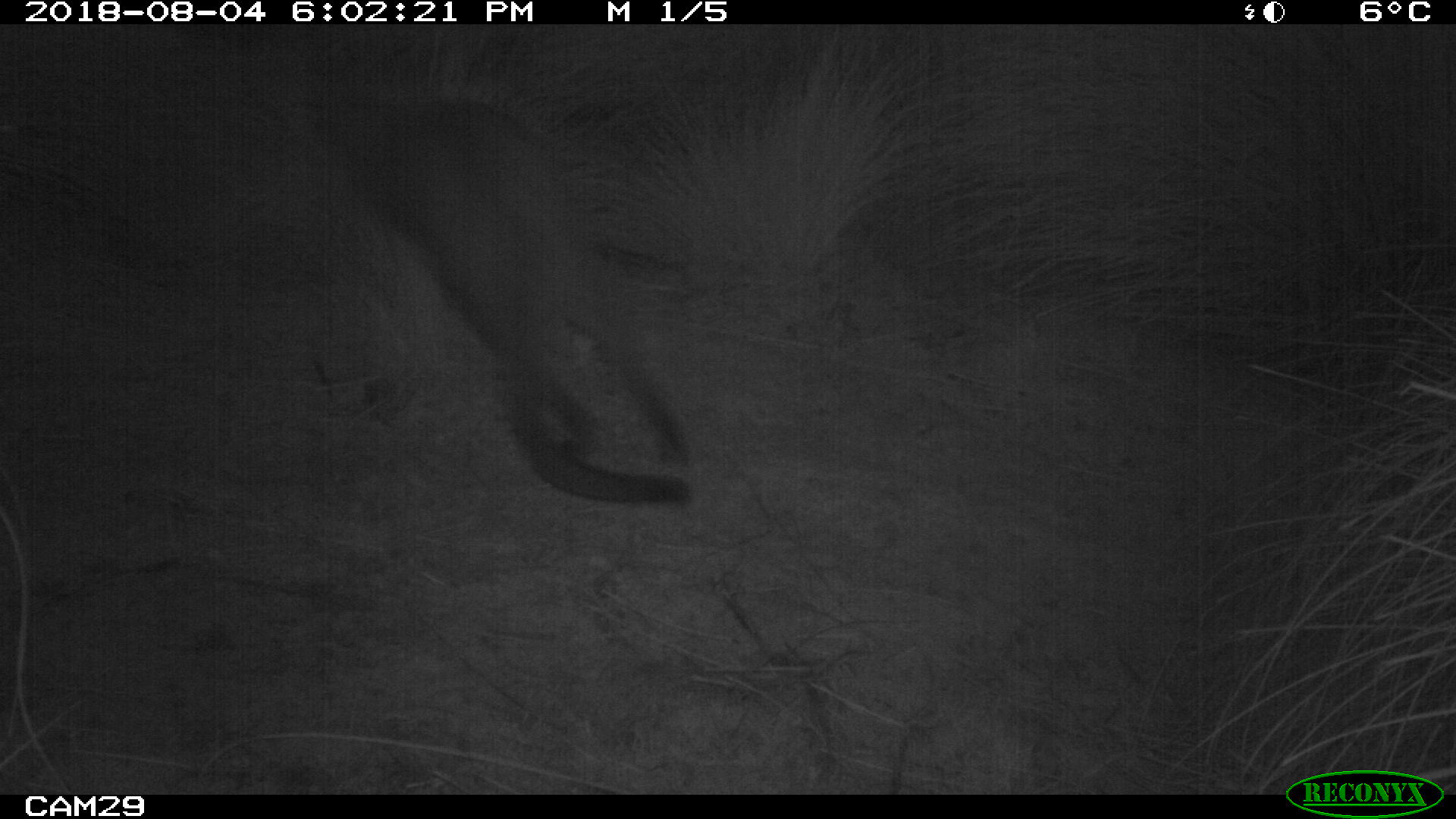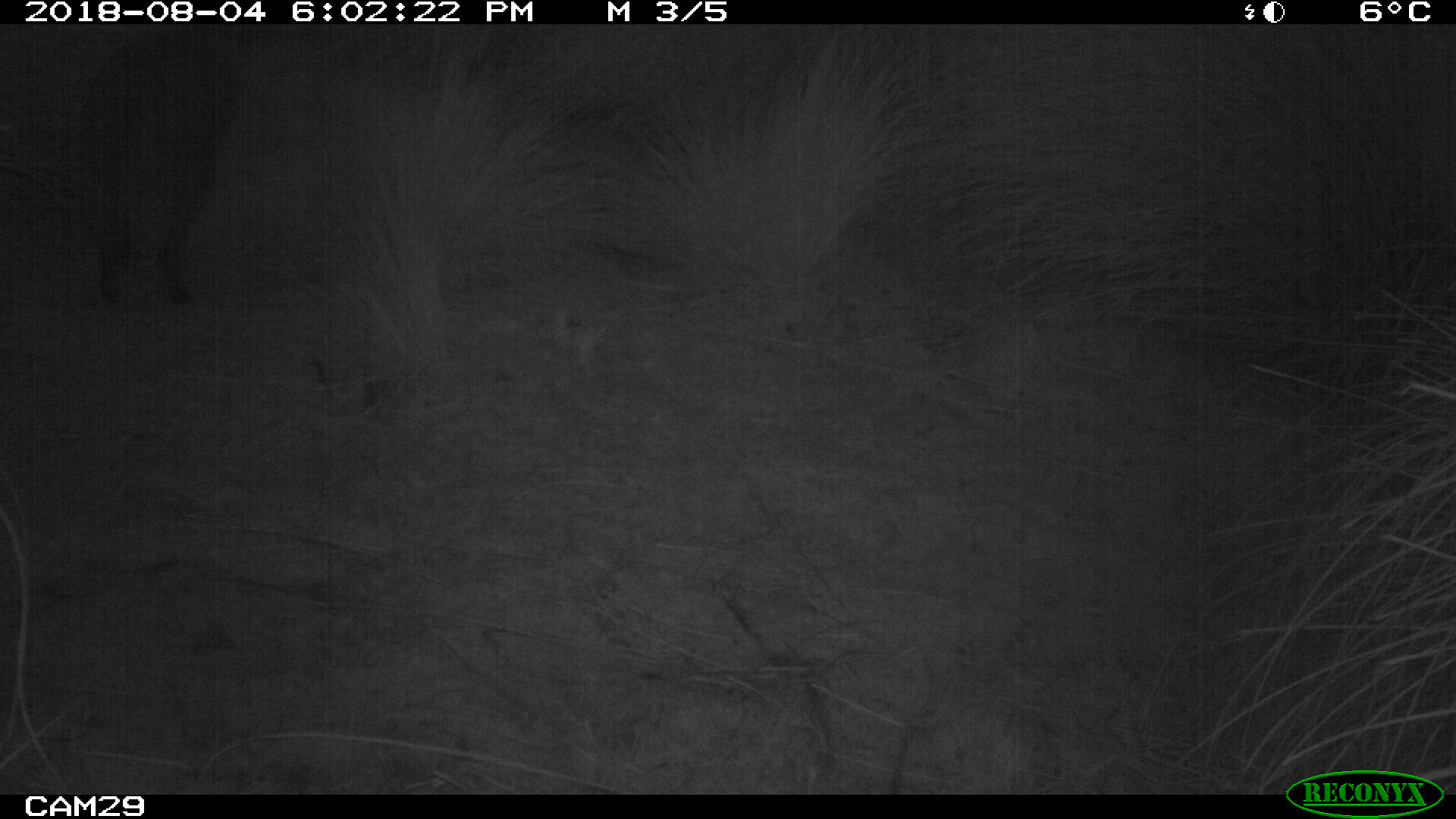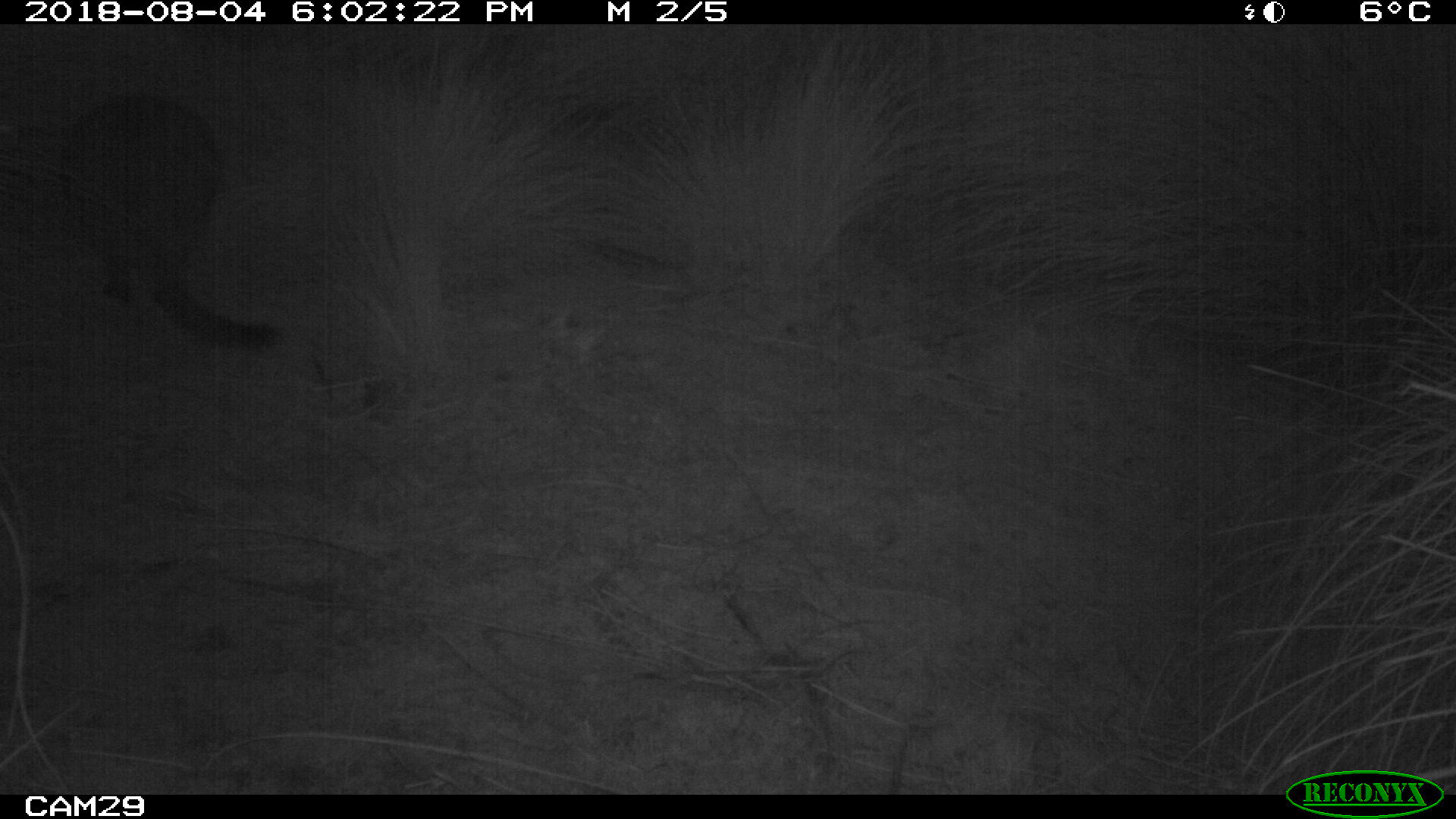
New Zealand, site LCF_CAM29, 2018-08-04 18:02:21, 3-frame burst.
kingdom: Animalia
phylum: Chordata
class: Mammalia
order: Diprotodontia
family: Macropodidae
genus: Notamacropus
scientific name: Notamacropus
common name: wallaby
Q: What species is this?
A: Wallaby (Notamacropus).